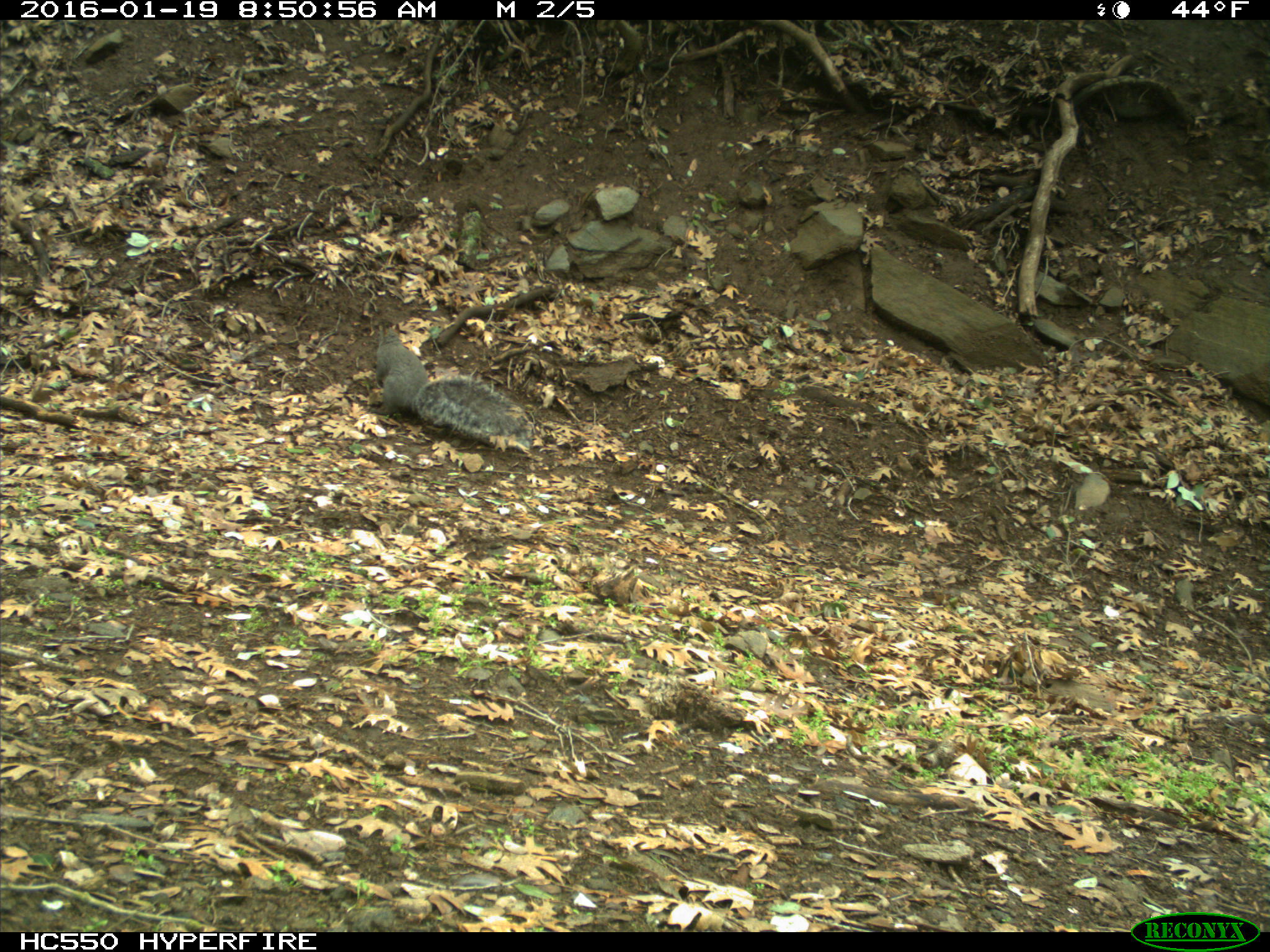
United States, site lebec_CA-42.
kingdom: Animalia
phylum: Chordata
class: Mammalia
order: Rodentia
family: Sciuridae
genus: Sciurus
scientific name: Sciurus carolinensis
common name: eastern gray squirrel